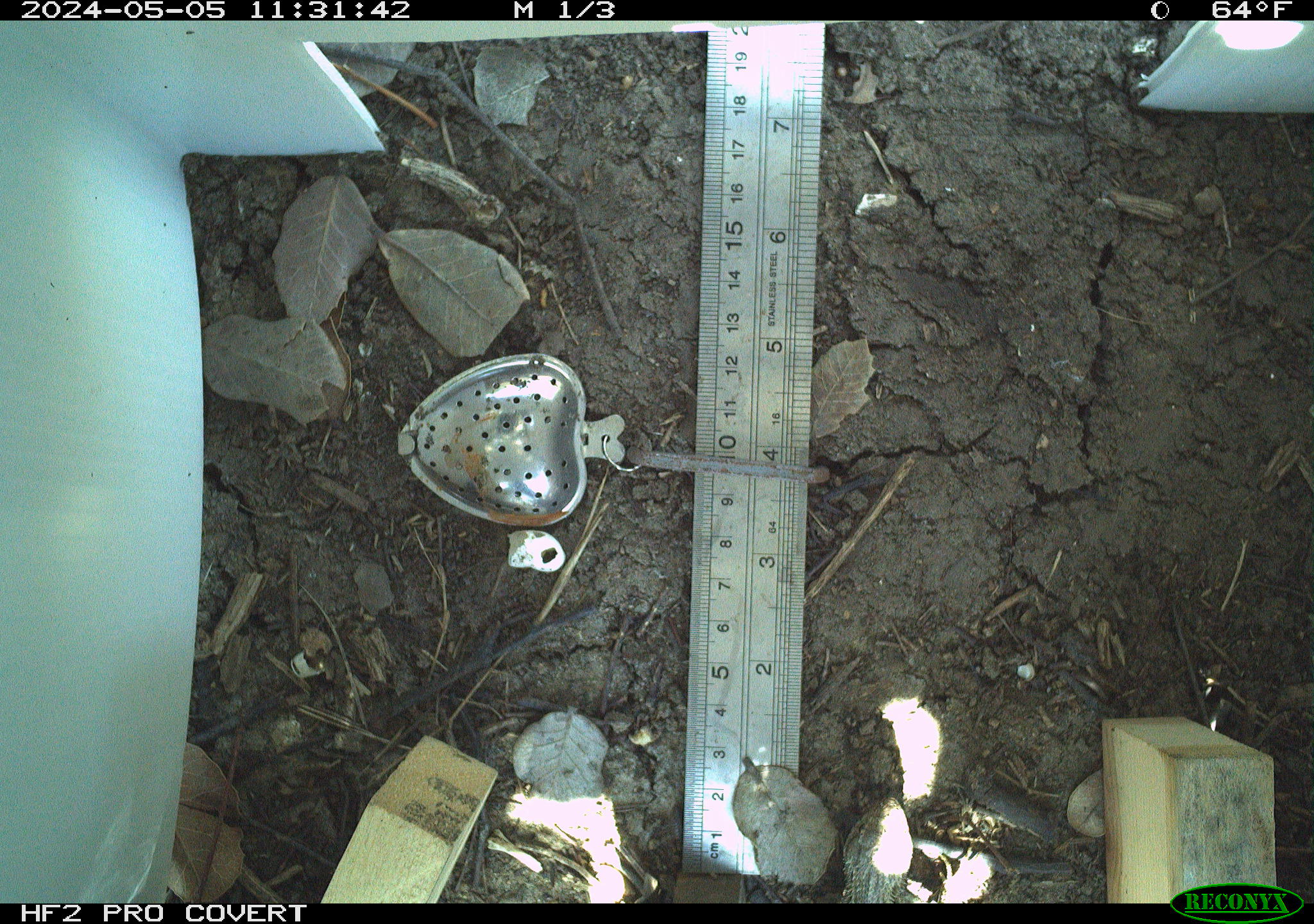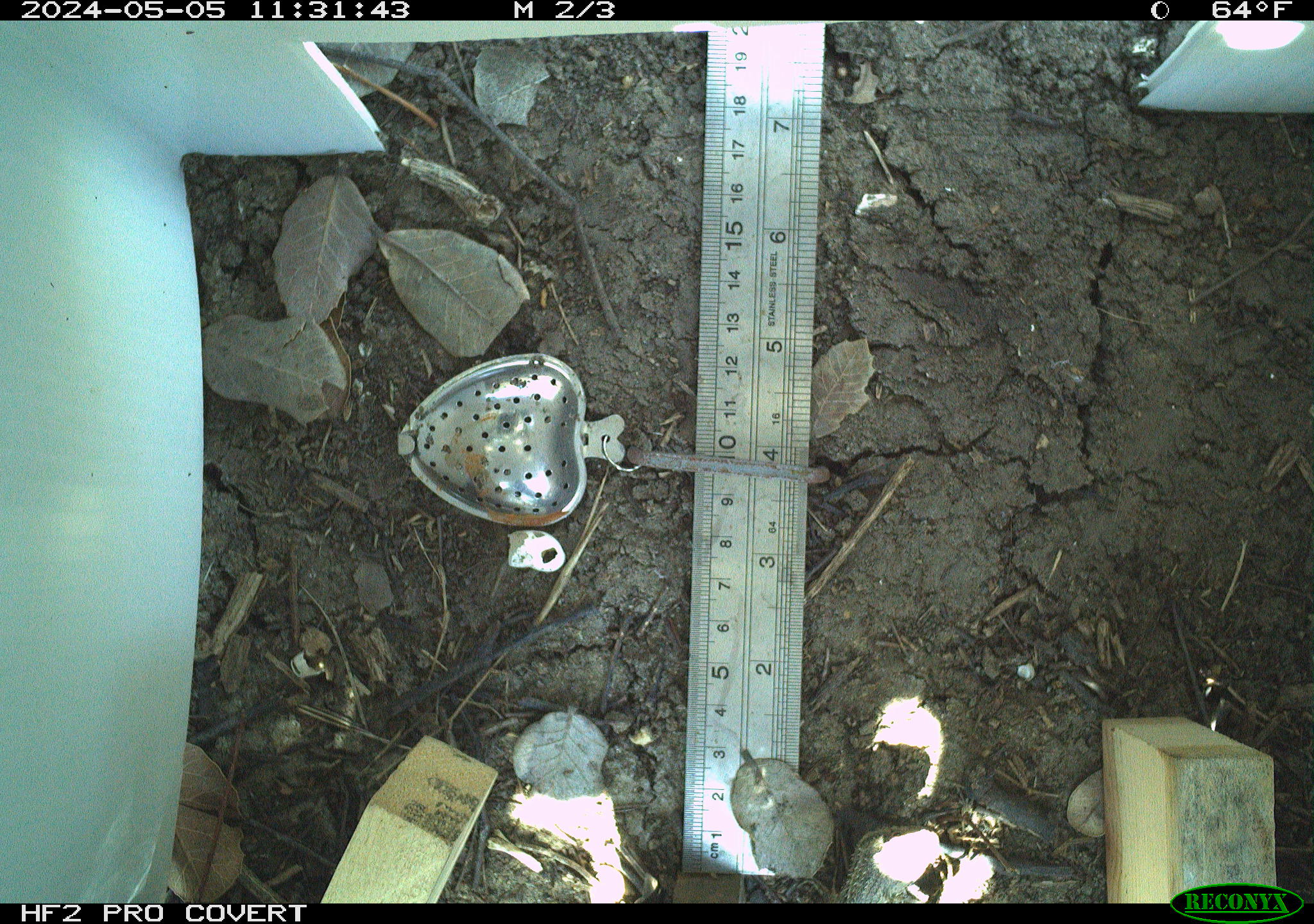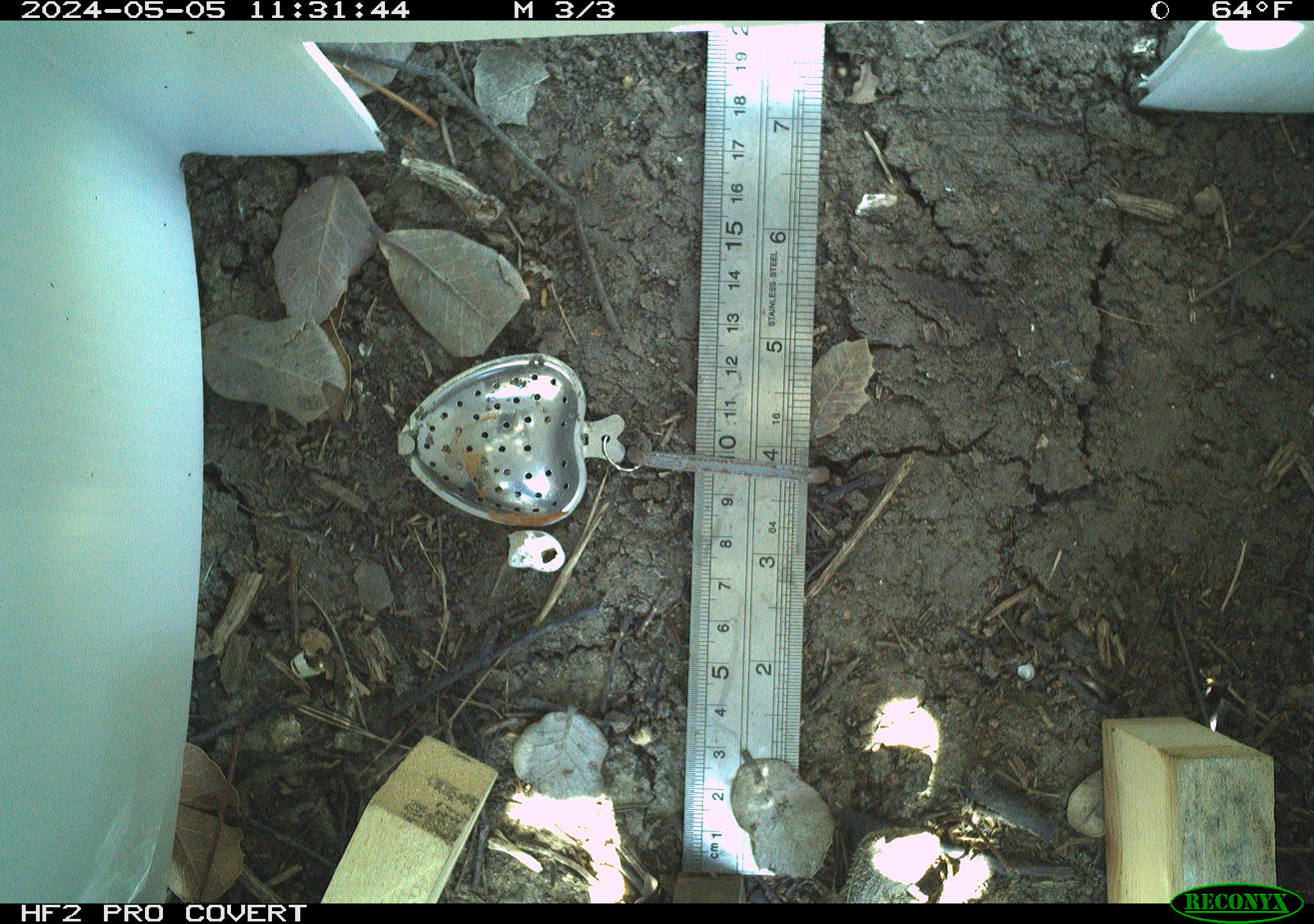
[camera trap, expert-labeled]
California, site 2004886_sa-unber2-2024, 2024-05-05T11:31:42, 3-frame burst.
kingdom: Animalia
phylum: Chordata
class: Reptilia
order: Squamata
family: Phrynosomatidae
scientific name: Phrynosomatidae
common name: phrynosomatid lizards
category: phrynosomatidae family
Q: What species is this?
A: Phrynosomatidae family (phrynosomatid lizards) (Phrynosomatidae).